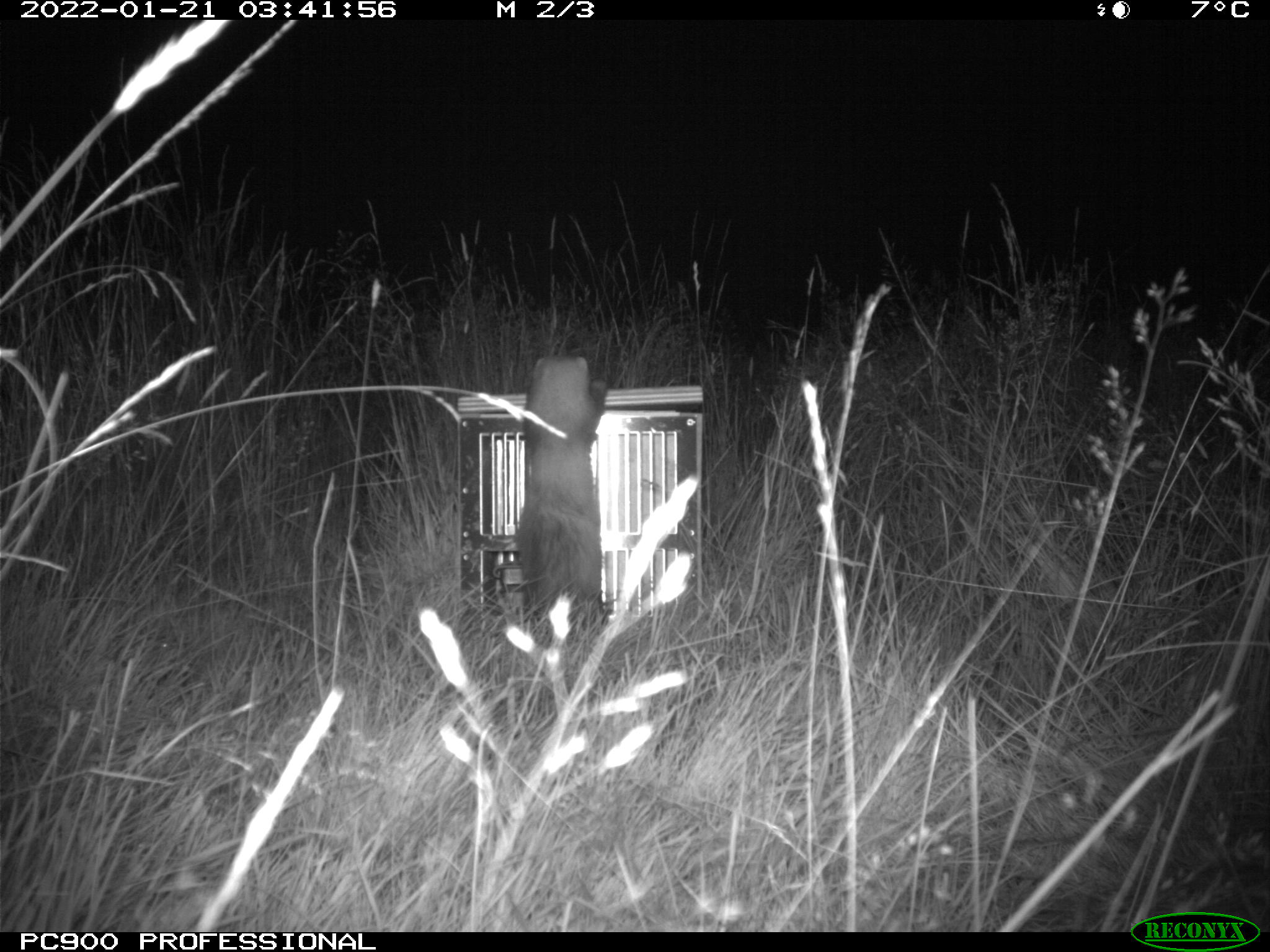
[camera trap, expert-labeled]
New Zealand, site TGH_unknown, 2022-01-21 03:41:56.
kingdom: Animalia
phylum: Chordata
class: Mammalia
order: Carnivora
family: Mustelidae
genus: Mustela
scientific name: Mustela furo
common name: ferret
Ferret (Mustela furo).